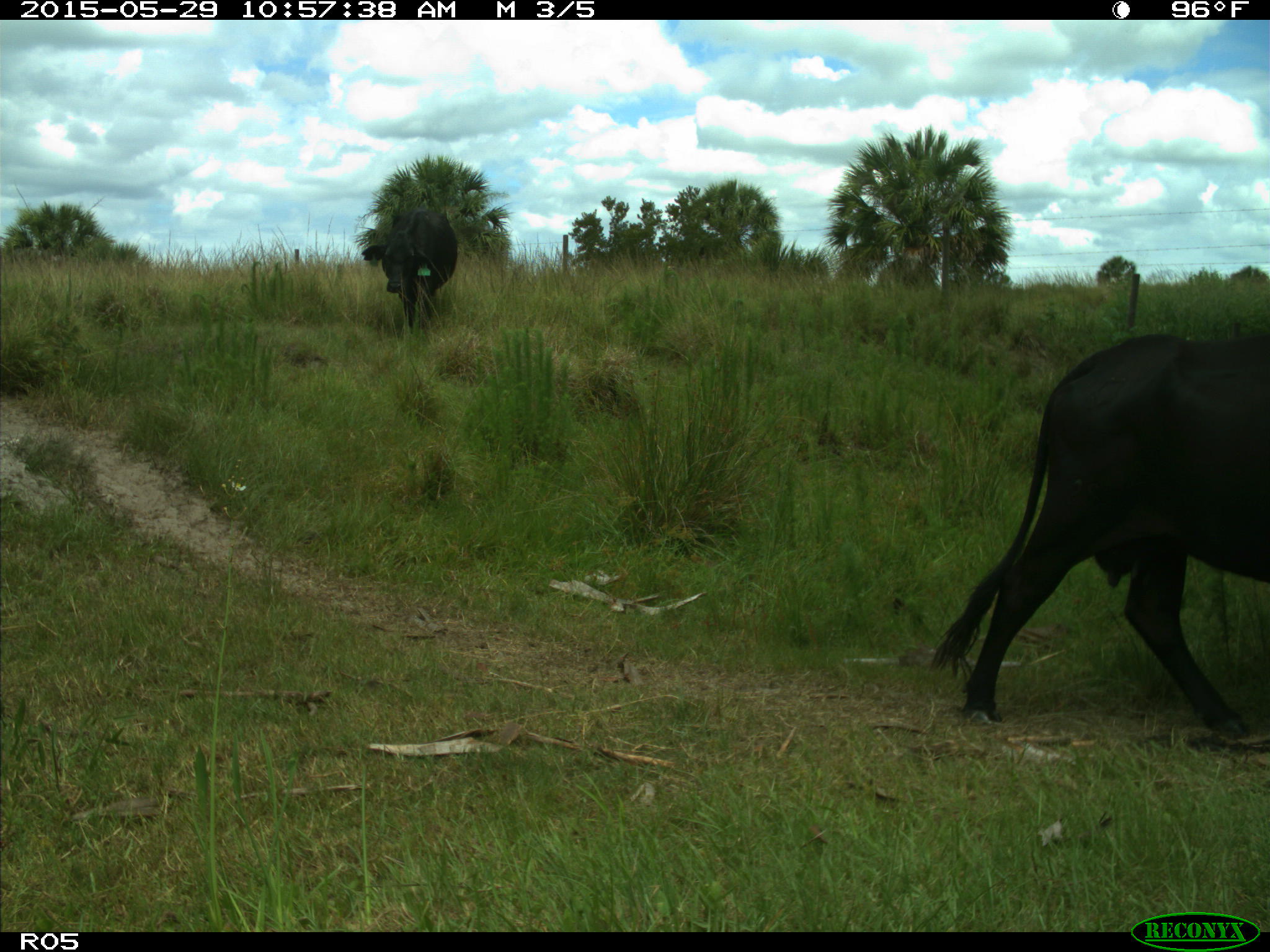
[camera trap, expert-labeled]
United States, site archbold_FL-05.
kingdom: Animalia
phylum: Chordata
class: Mammalia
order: Artiodactyla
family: Bovidae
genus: Bos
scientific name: Bos taurus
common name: domestic cow